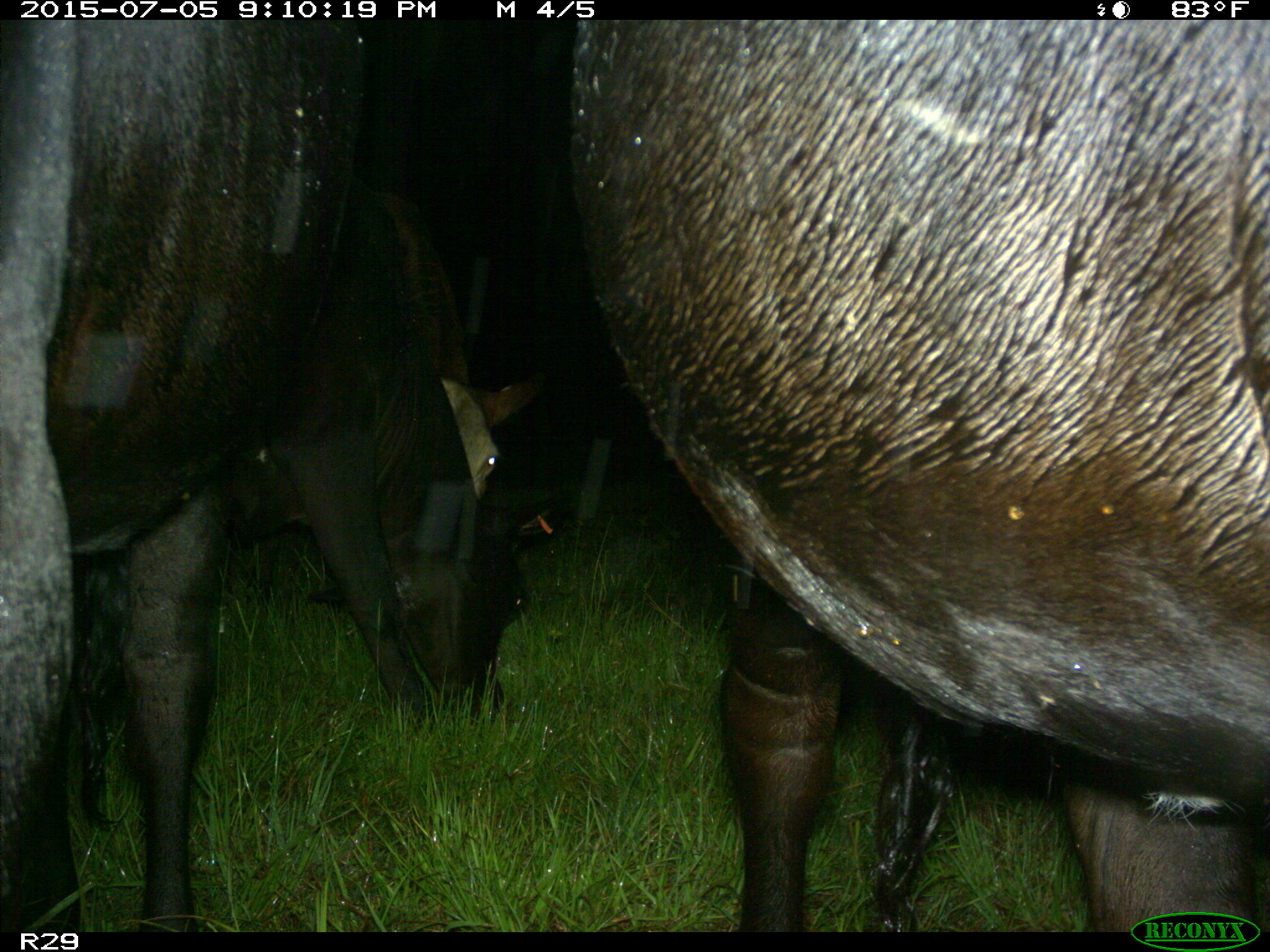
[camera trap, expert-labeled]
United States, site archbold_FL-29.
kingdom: Animalia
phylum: Chordata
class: Mammalia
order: Artiodactyla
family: Bovidae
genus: Bos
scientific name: Bos taurus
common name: domestic cow